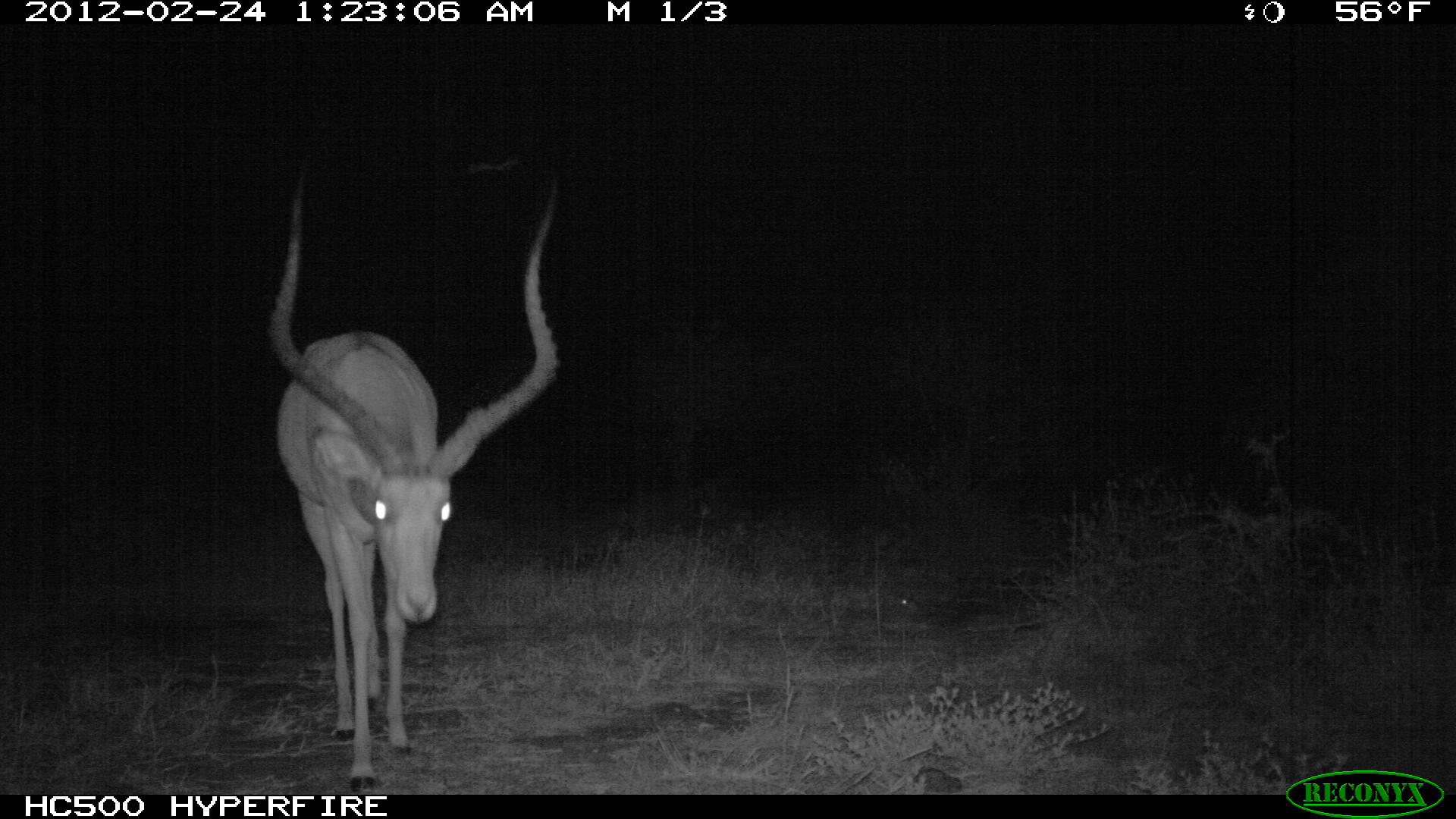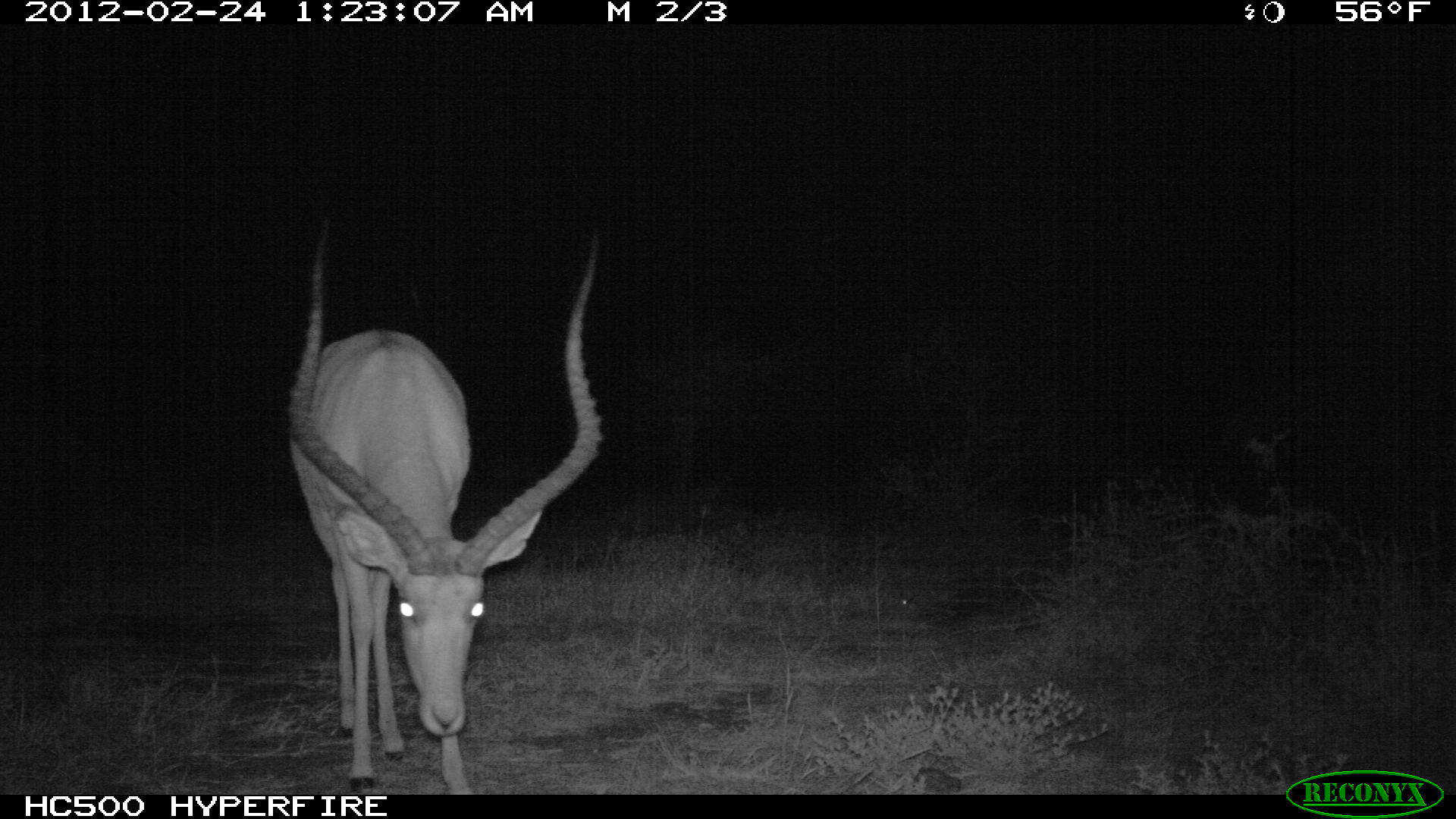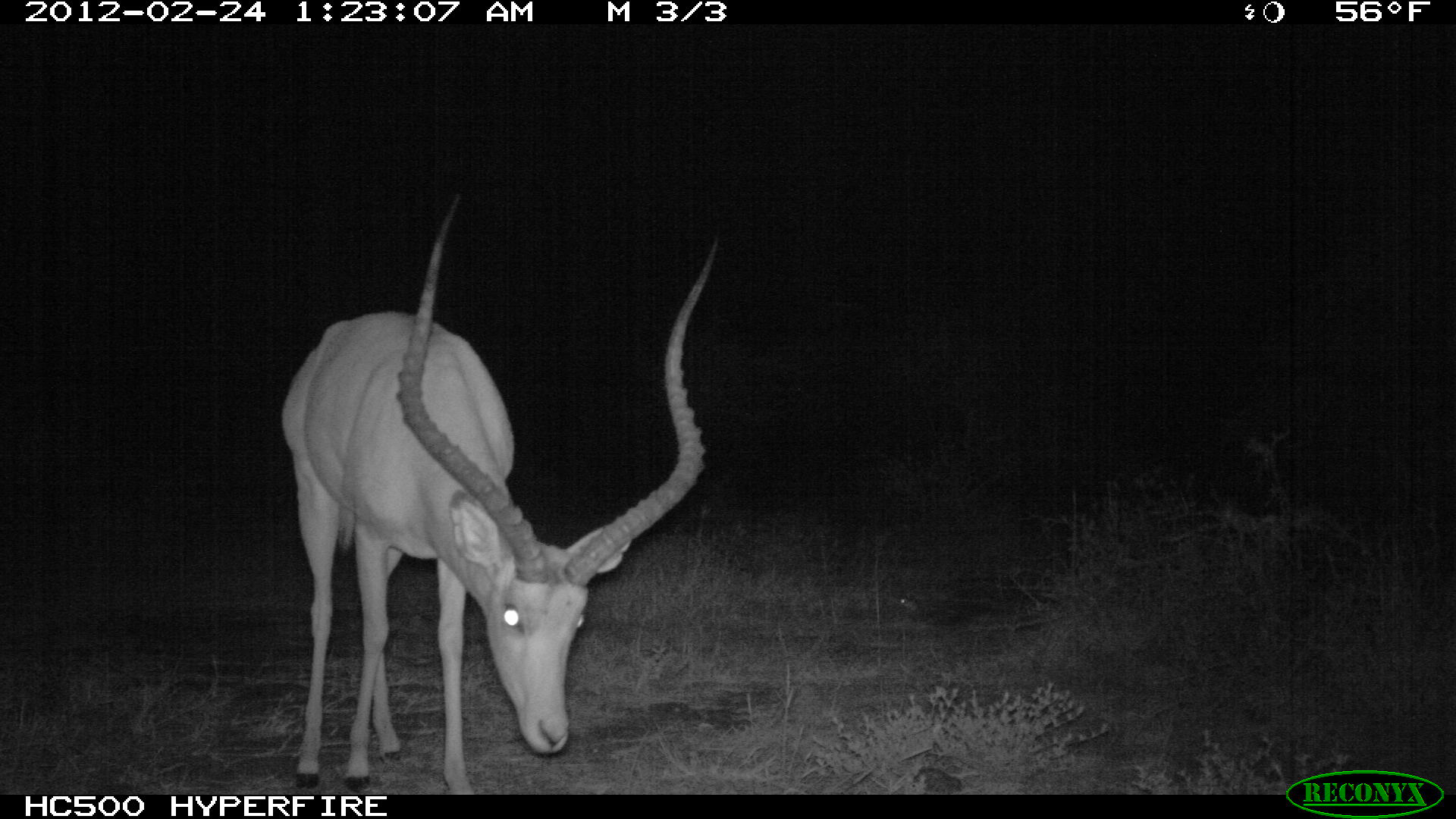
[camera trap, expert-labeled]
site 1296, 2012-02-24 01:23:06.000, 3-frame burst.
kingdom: Animalia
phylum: Chordata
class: Mammalia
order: Artiodactyla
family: Bovidae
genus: Aepyceros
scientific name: Aepyceros melampus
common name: impala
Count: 1.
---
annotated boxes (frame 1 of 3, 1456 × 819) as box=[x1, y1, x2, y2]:
aepyceros melampus: box=[261, 161, 561, 792]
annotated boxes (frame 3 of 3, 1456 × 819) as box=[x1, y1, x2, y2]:
aepyceros melampus: box=[277, 191, 722, 792]